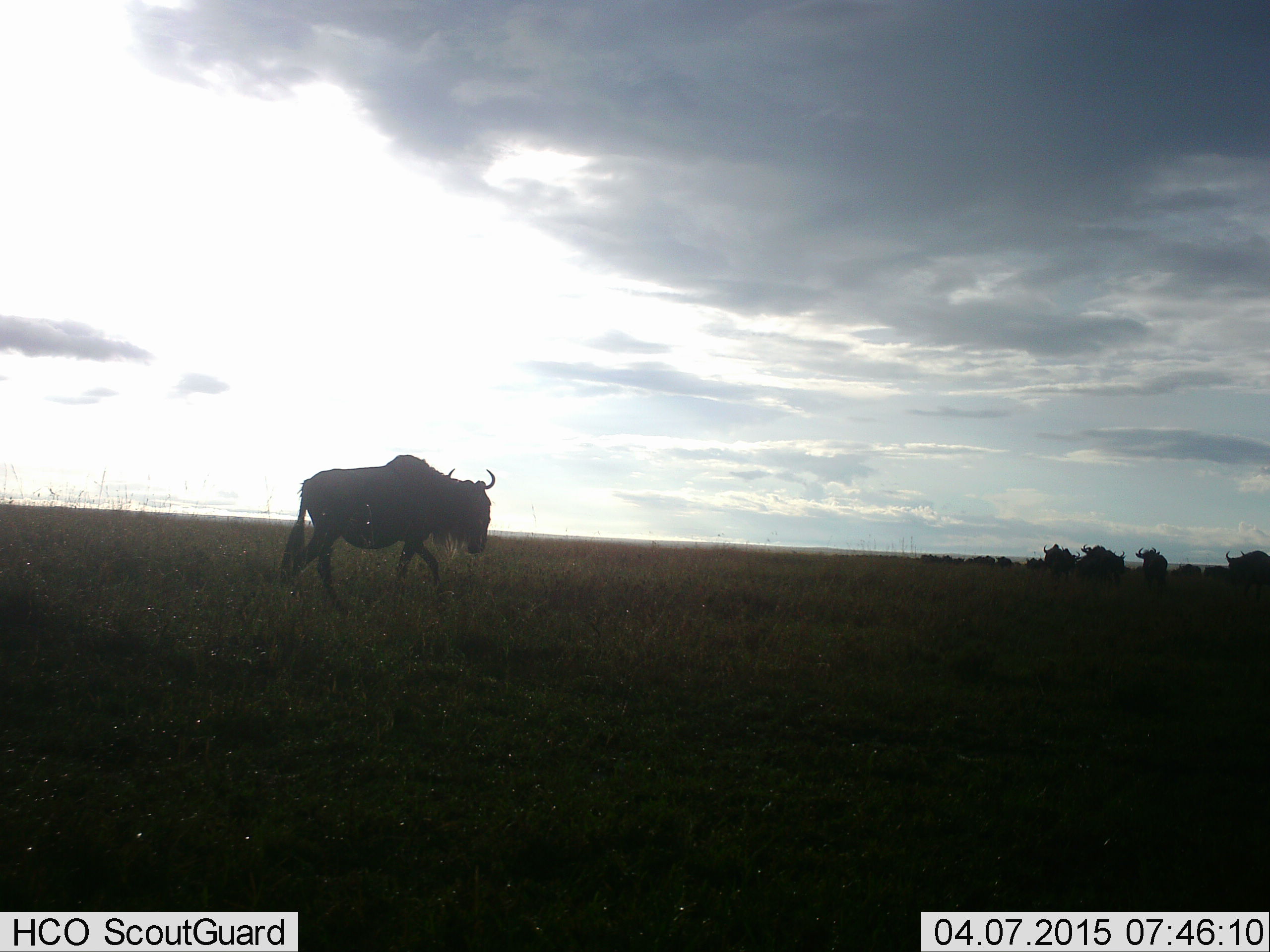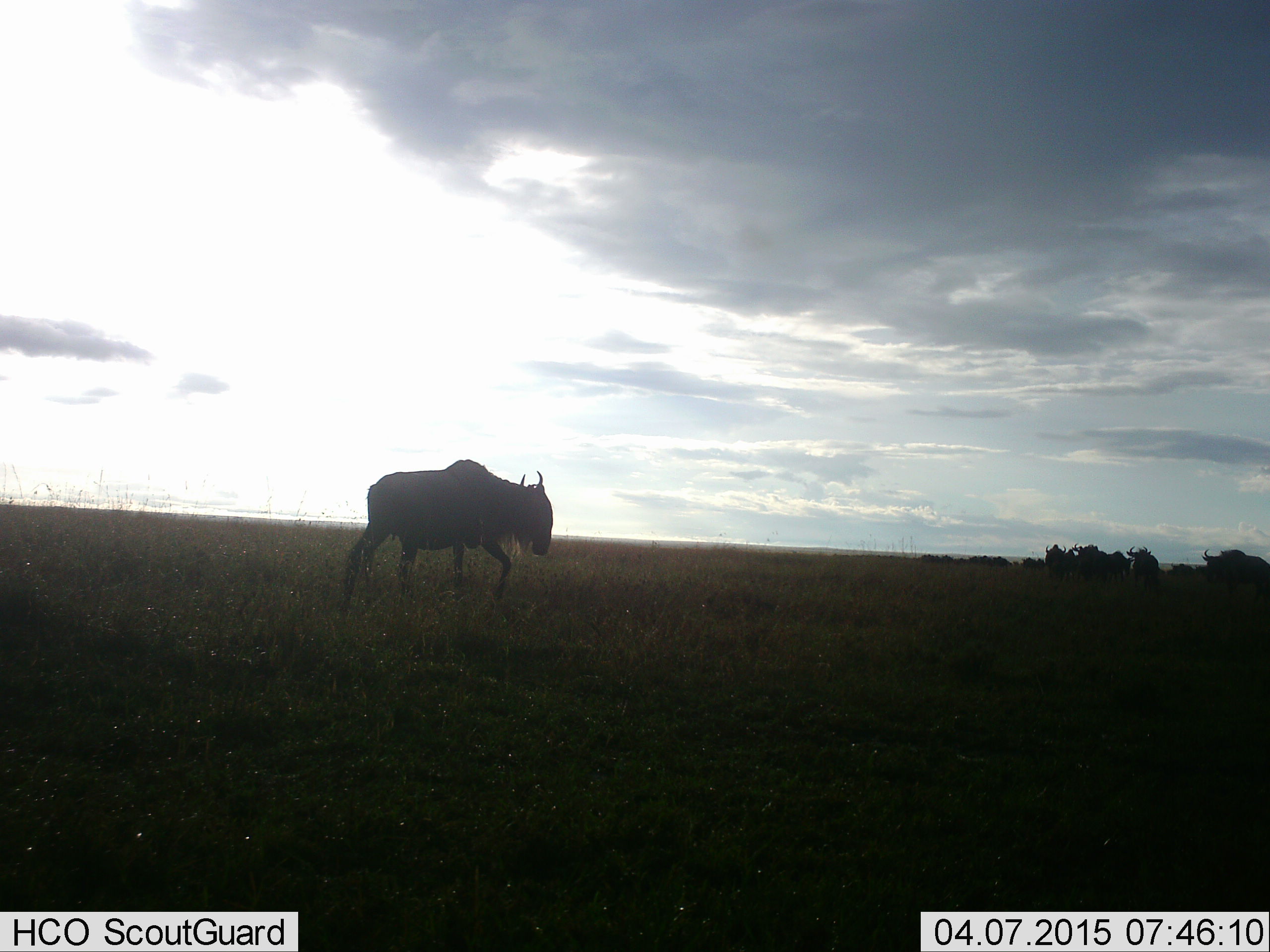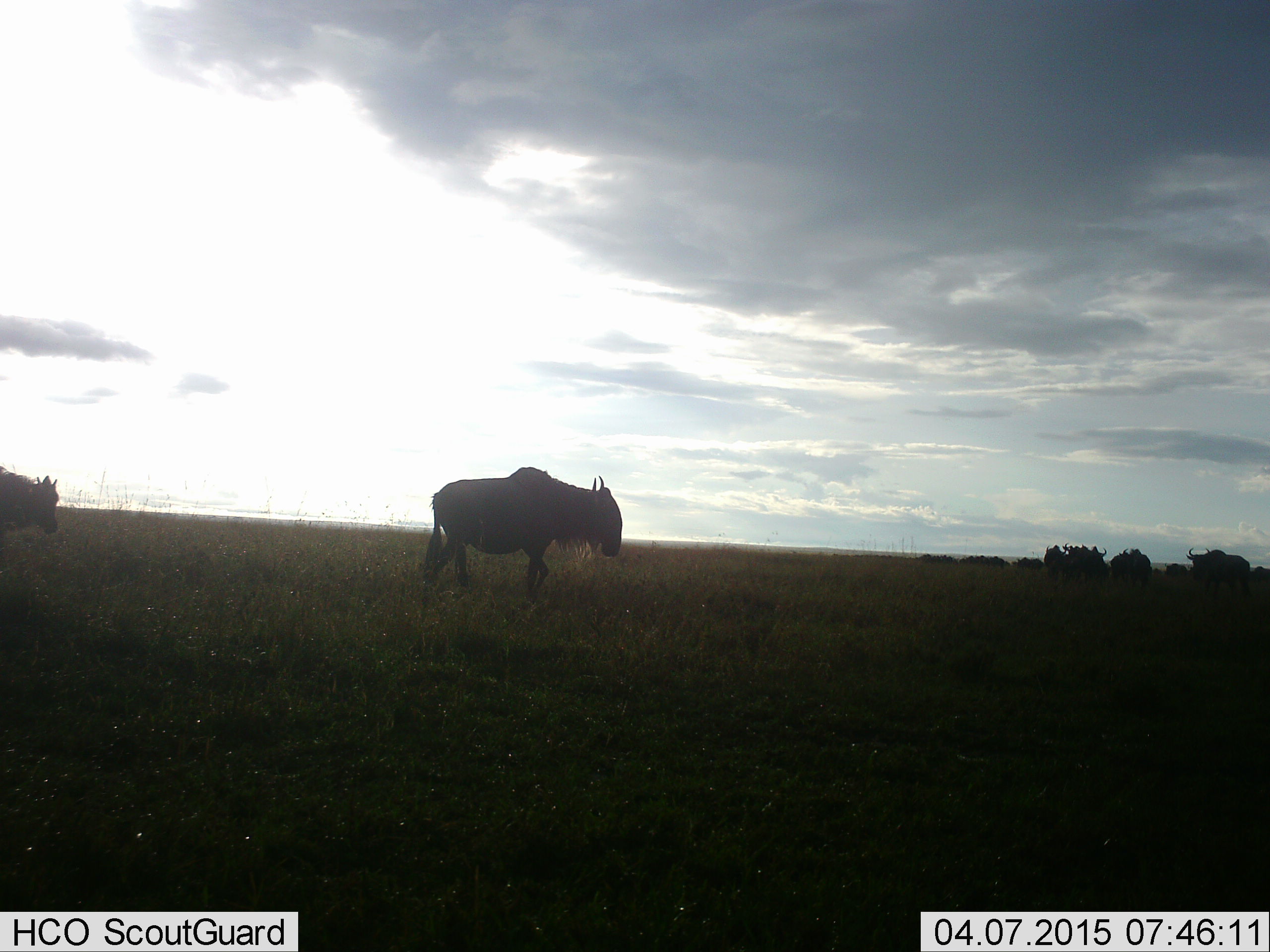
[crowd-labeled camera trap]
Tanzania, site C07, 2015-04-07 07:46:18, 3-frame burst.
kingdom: Animalia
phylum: Chordata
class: Mammalia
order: Artiodactyla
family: Bovidae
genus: Connochaetes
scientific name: Connochaetes taurinus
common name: blue wildebeest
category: wildebeest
Wildebeest (blue wildebeest) (Connochaetes taurinus), count 11-50. Behavior (volunteer vote fractions): standing 60%, resting 20%, moving 100%, interacting 20%. Young present (vote fraction): 20%. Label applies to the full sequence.